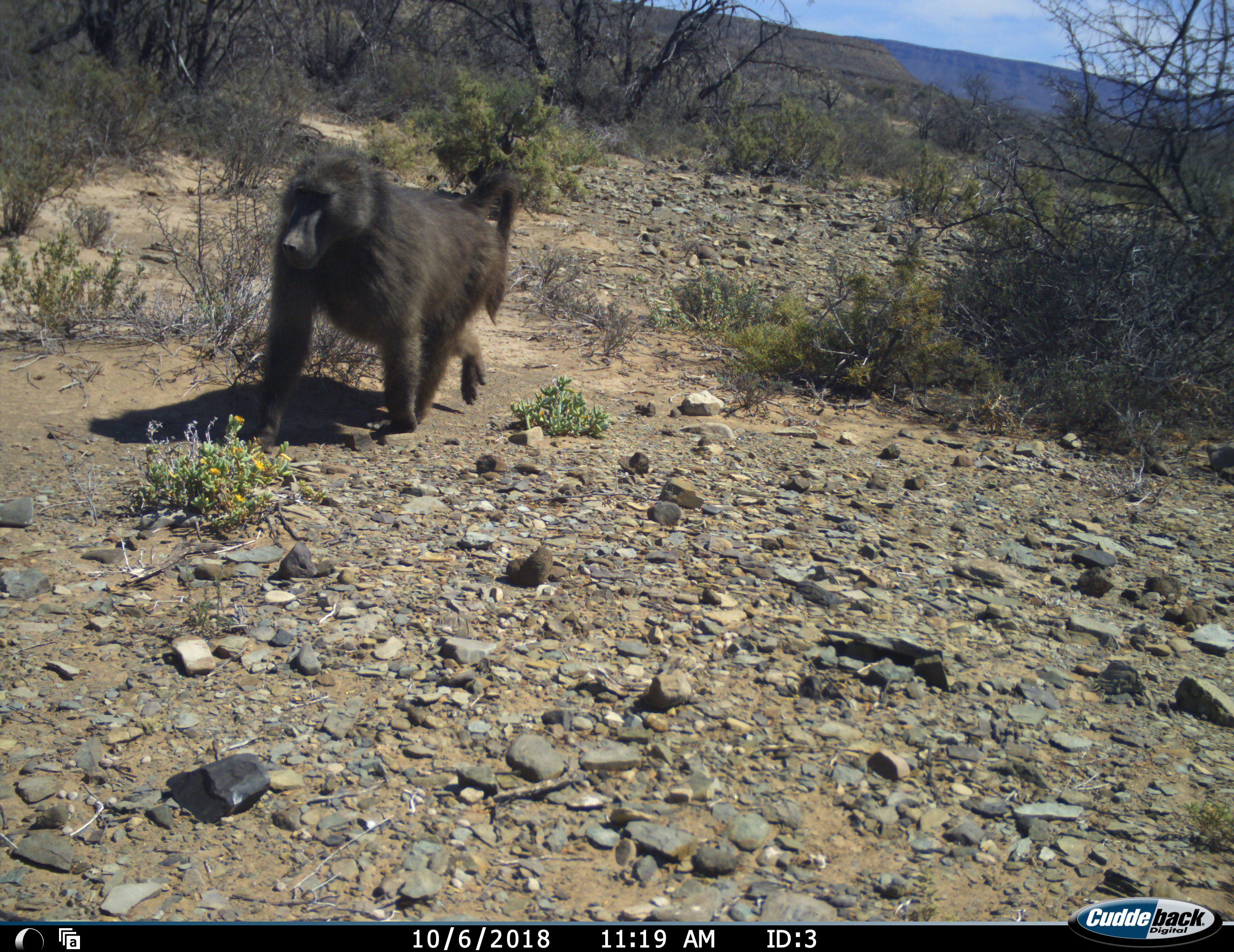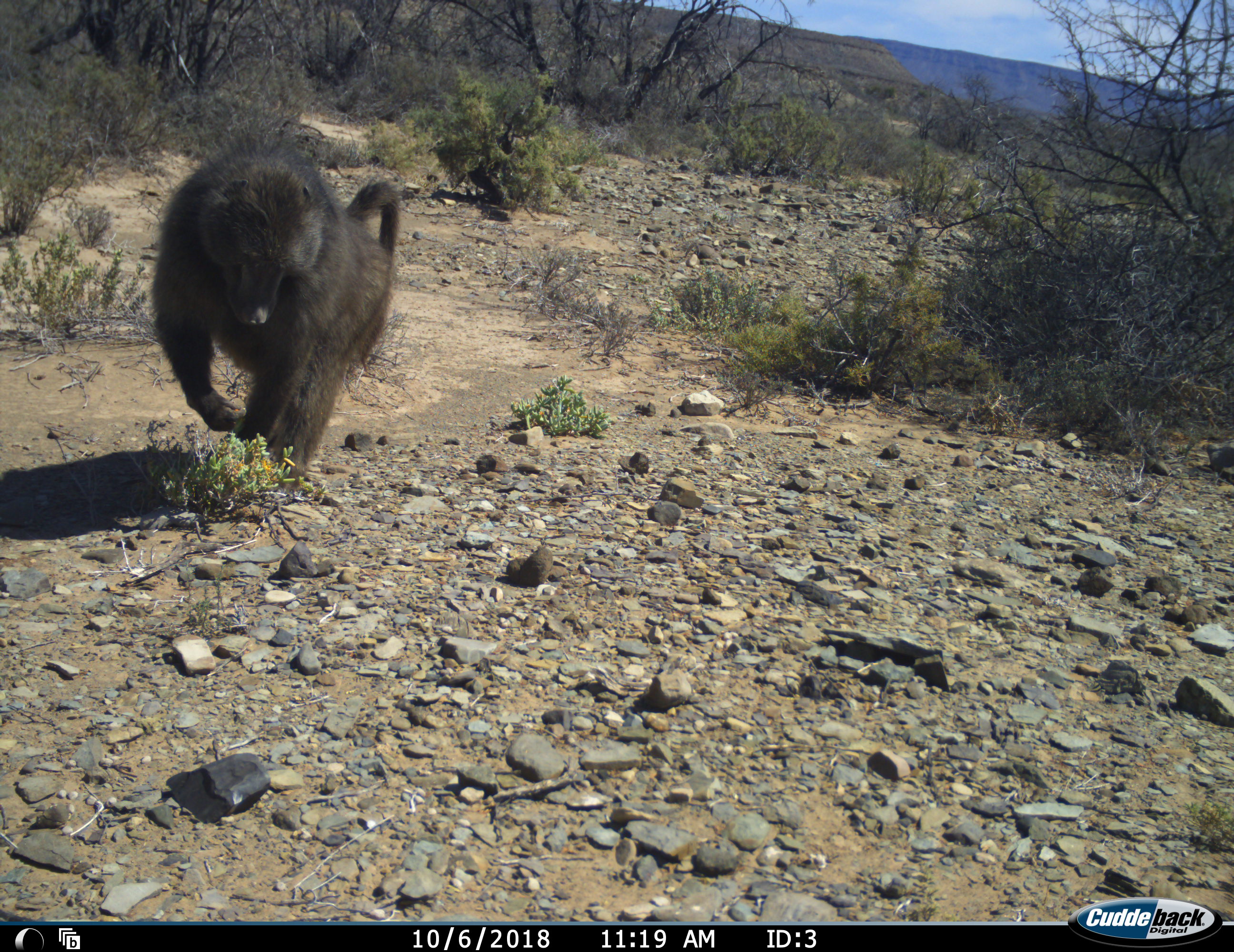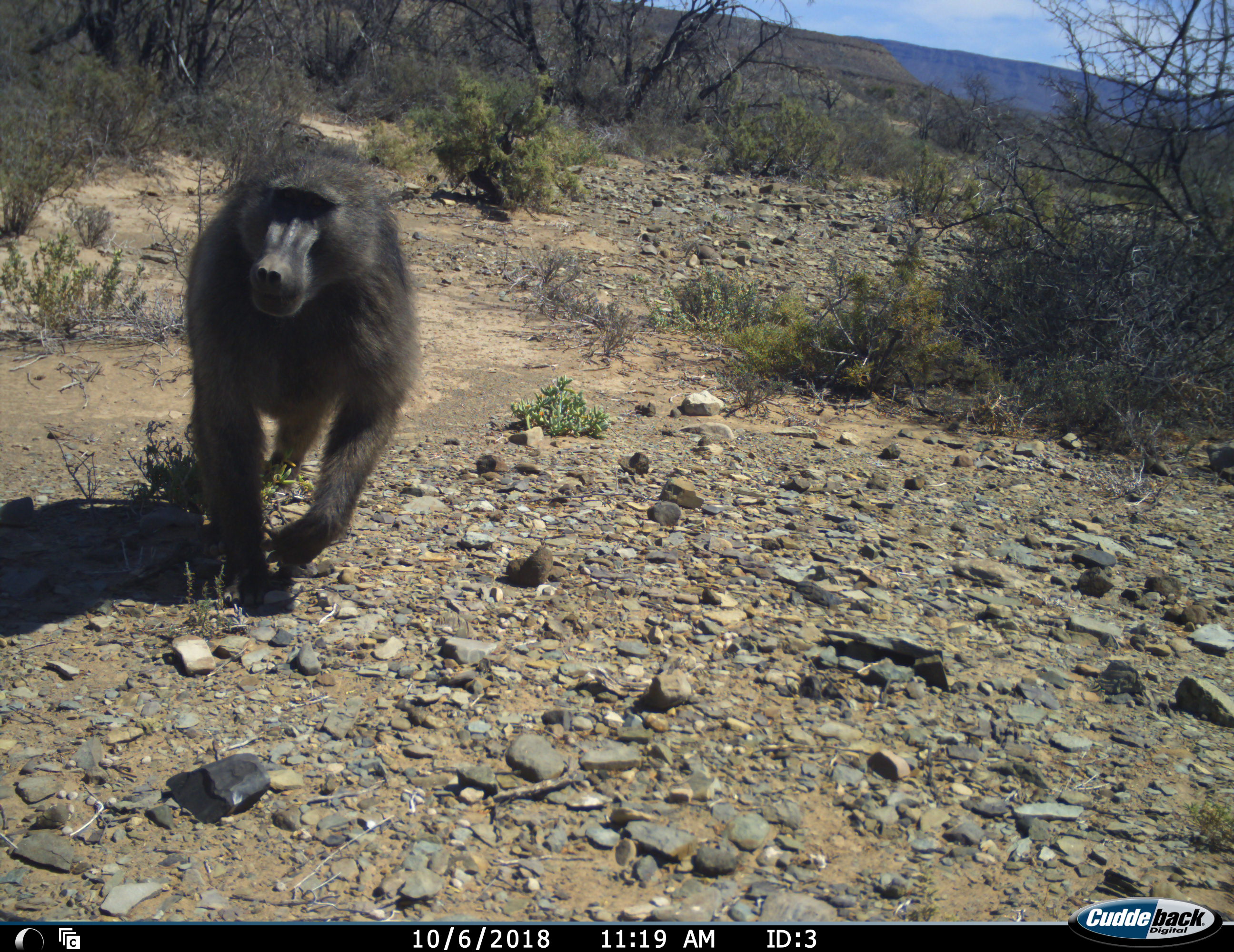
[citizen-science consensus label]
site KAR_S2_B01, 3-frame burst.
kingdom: Animalia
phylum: Chordata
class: Mammalia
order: Primates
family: Cercopithecidae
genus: Papio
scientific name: Papio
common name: baboon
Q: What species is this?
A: Baboon (Papio).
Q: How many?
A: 1.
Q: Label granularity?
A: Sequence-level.